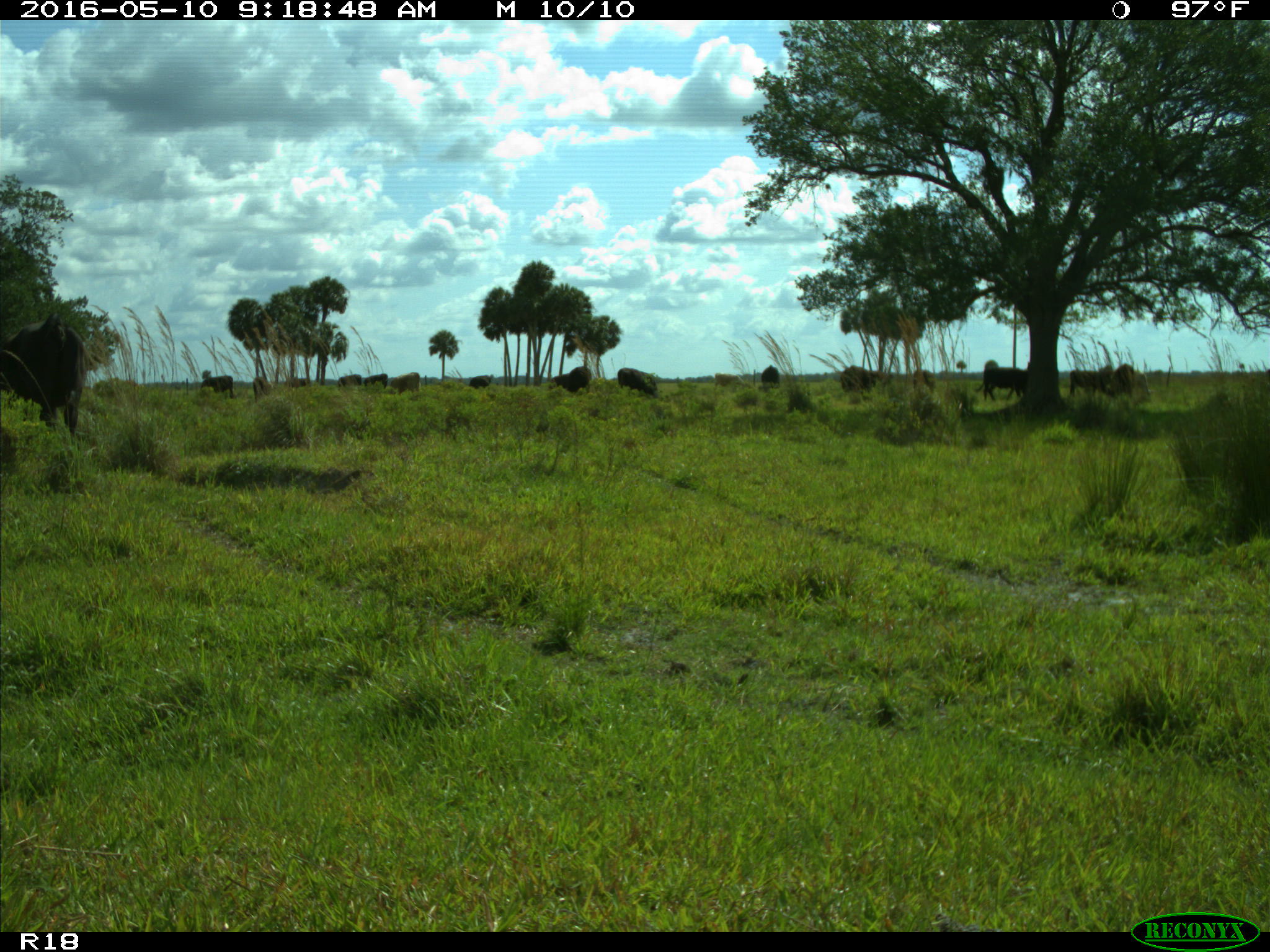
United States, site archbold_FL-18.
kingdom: Animalia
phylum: Chordata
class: Mammalia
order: Artiodactyla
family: Bovidae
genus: Bos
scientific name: Bos taurus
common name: domestic cow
Bos taurus (domestic cow).